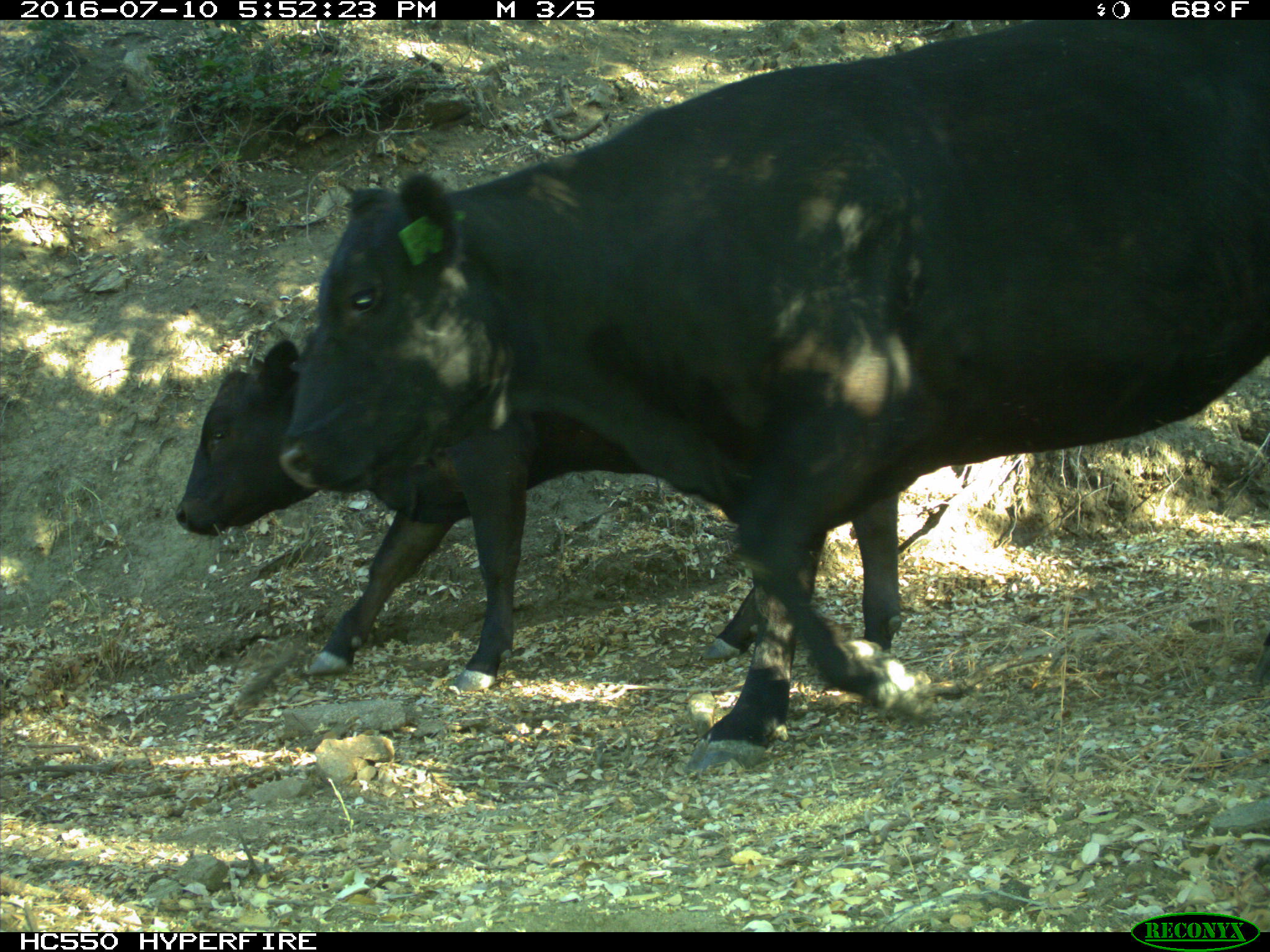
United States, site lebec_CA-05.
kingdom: Animalia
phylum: Chordata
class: Mammalia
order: Artiodactyla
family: Bovidae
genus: Bos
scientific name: Bos taurus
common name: domestic cow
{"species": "Bos taurus (domestic cow)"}